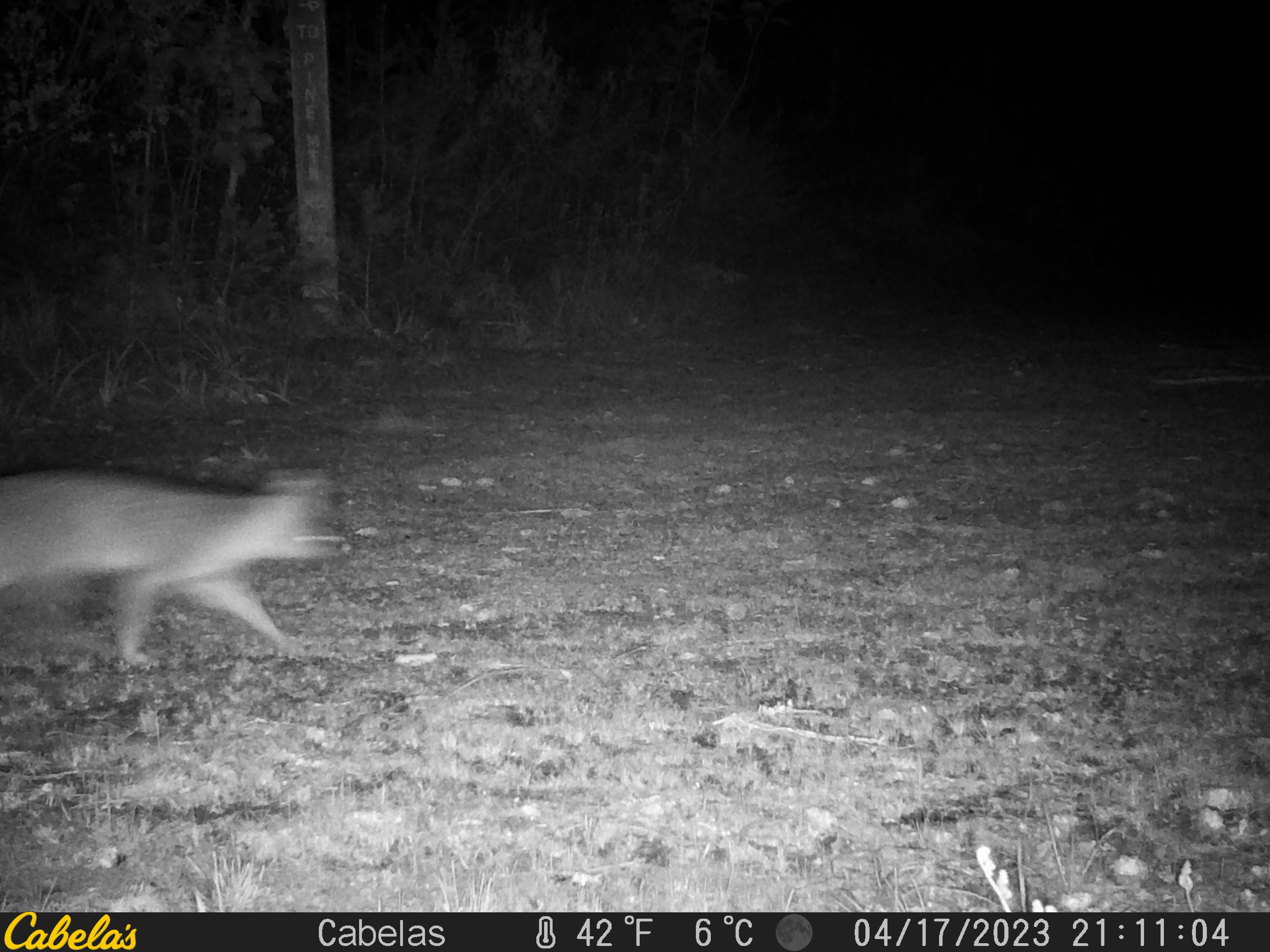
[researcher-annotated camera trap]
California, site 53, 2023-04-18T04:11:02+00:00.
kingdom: Animalia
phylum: Chordata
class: Mammalia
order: Carnivora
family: Canidae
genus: Urocyon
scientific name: Urocyon cinereoargenteus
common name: gray fox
Gray fox (Urocyon cinereoargenteus).